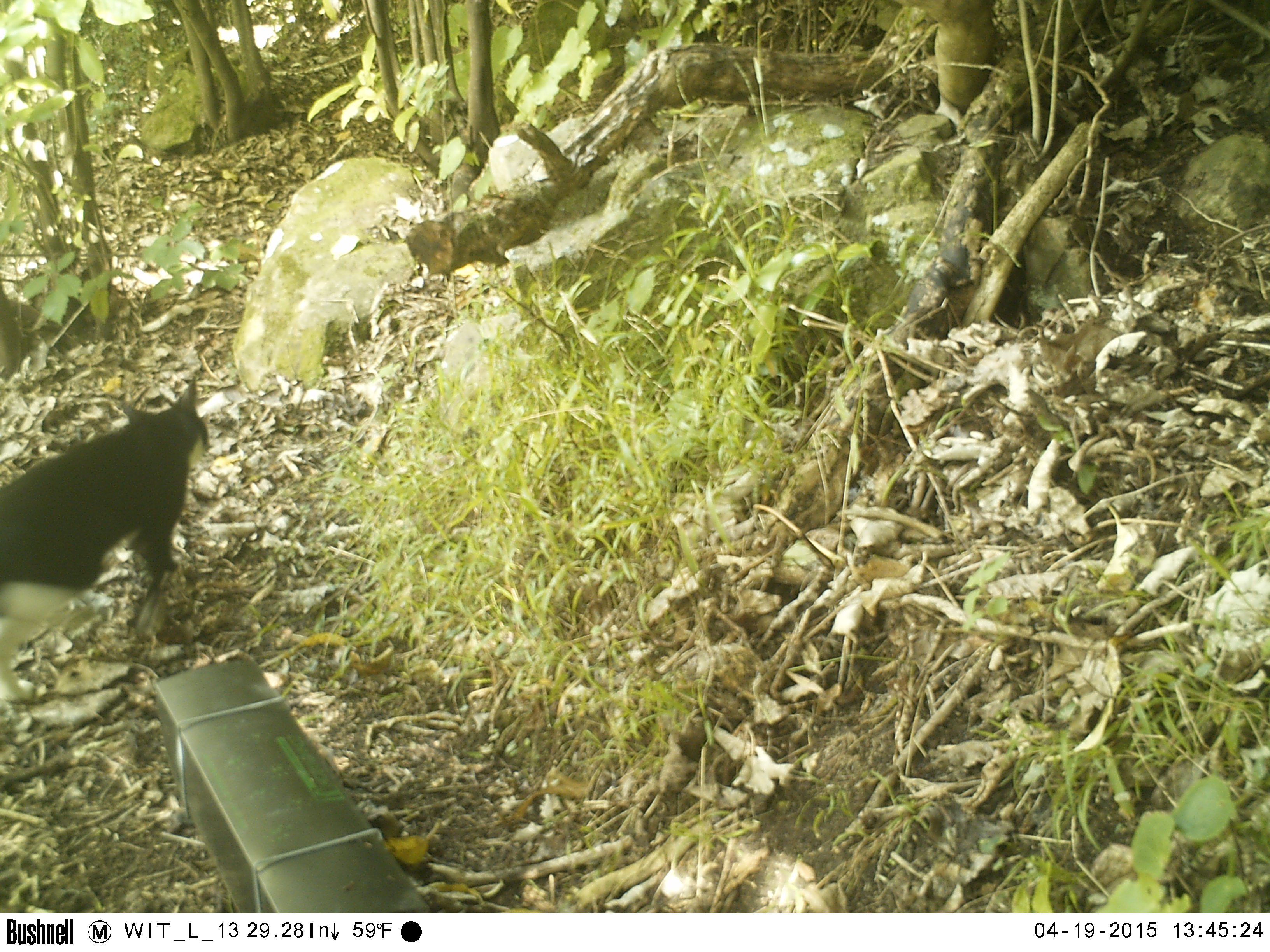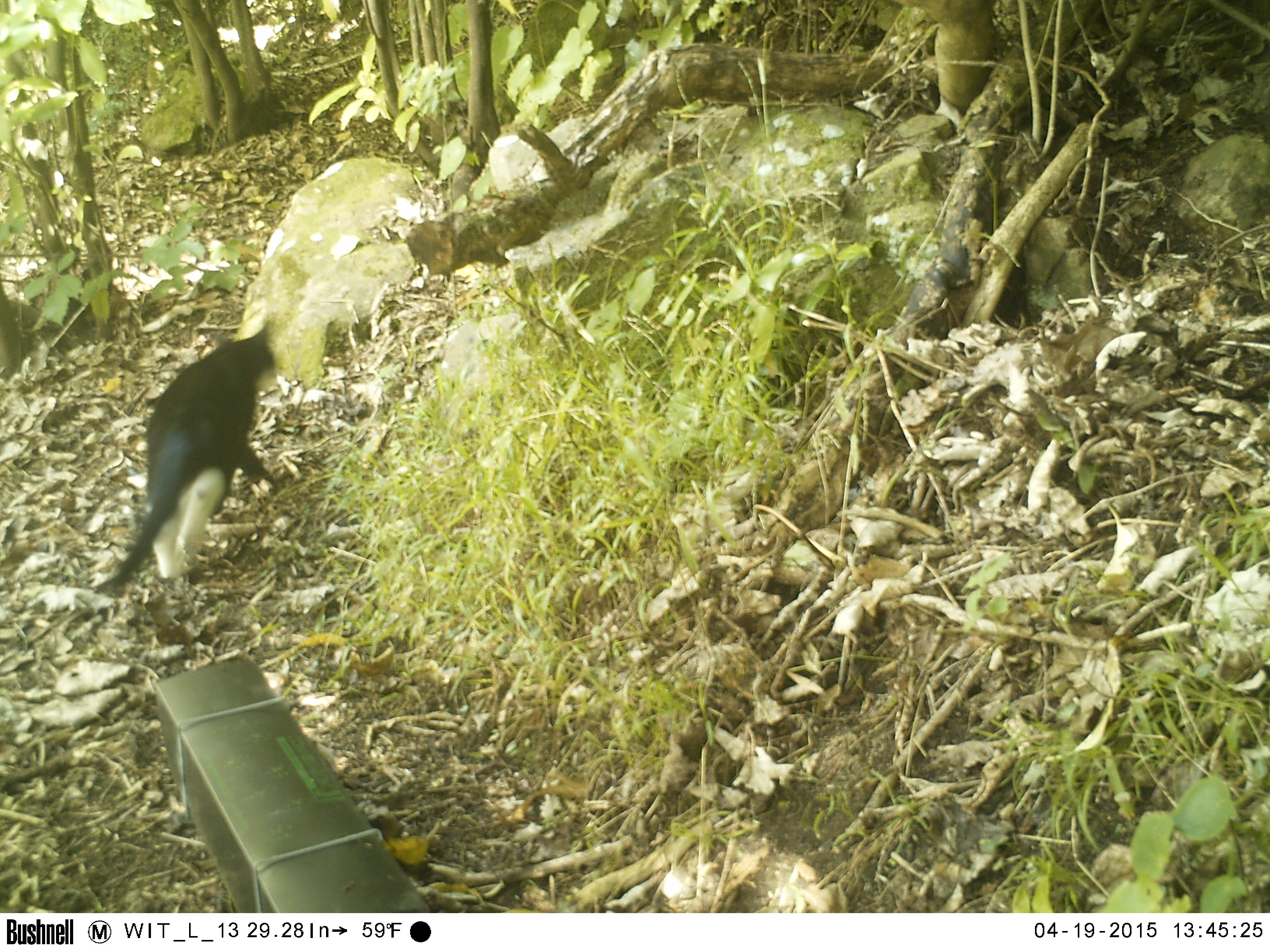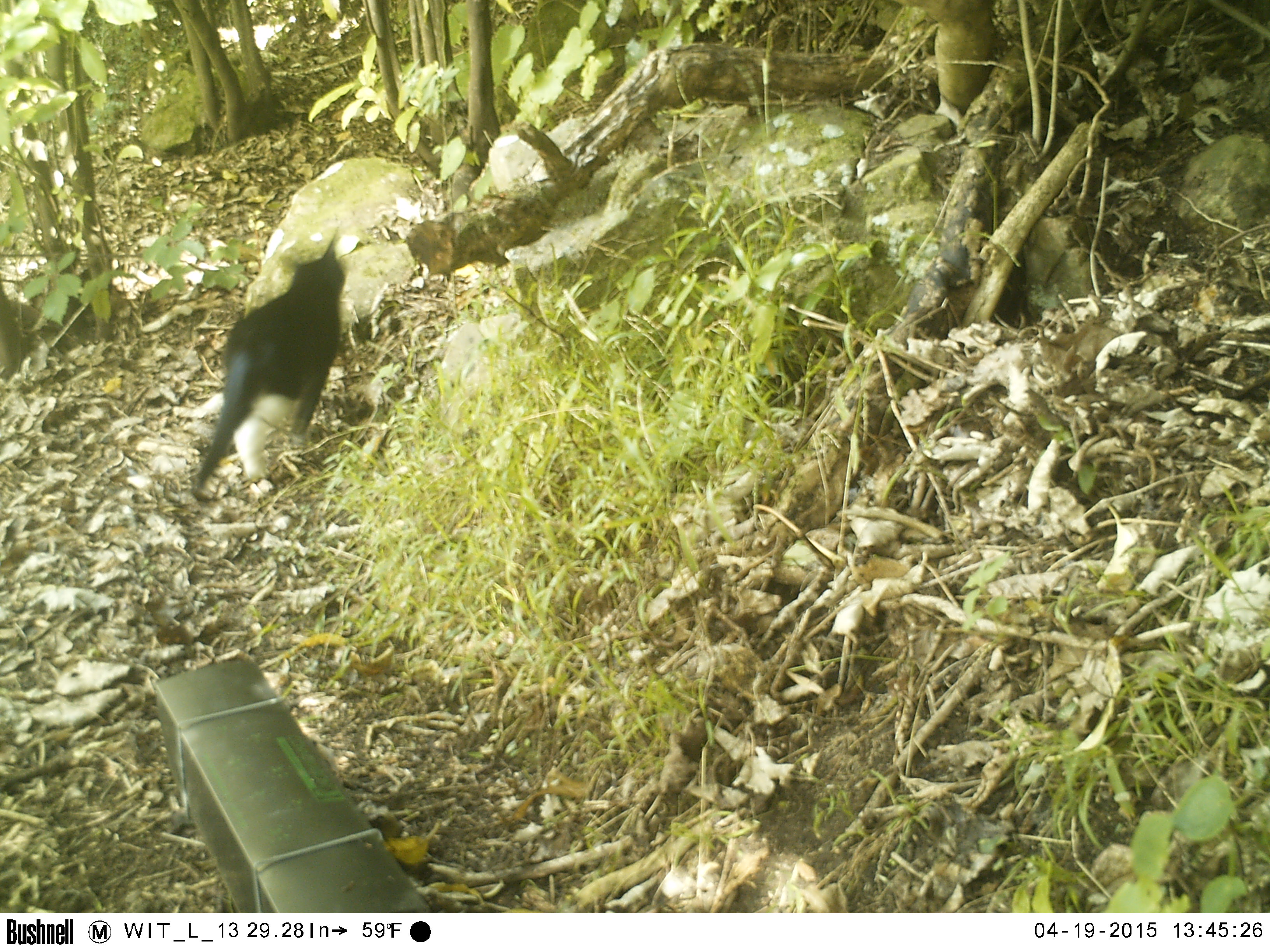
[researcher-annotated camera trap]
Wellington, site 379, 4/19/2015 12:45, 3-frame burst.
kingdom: Animalia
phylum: Chordata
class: Mammalia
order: Carnivora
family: Felidae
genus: Felis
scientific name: Felis catus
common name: cat